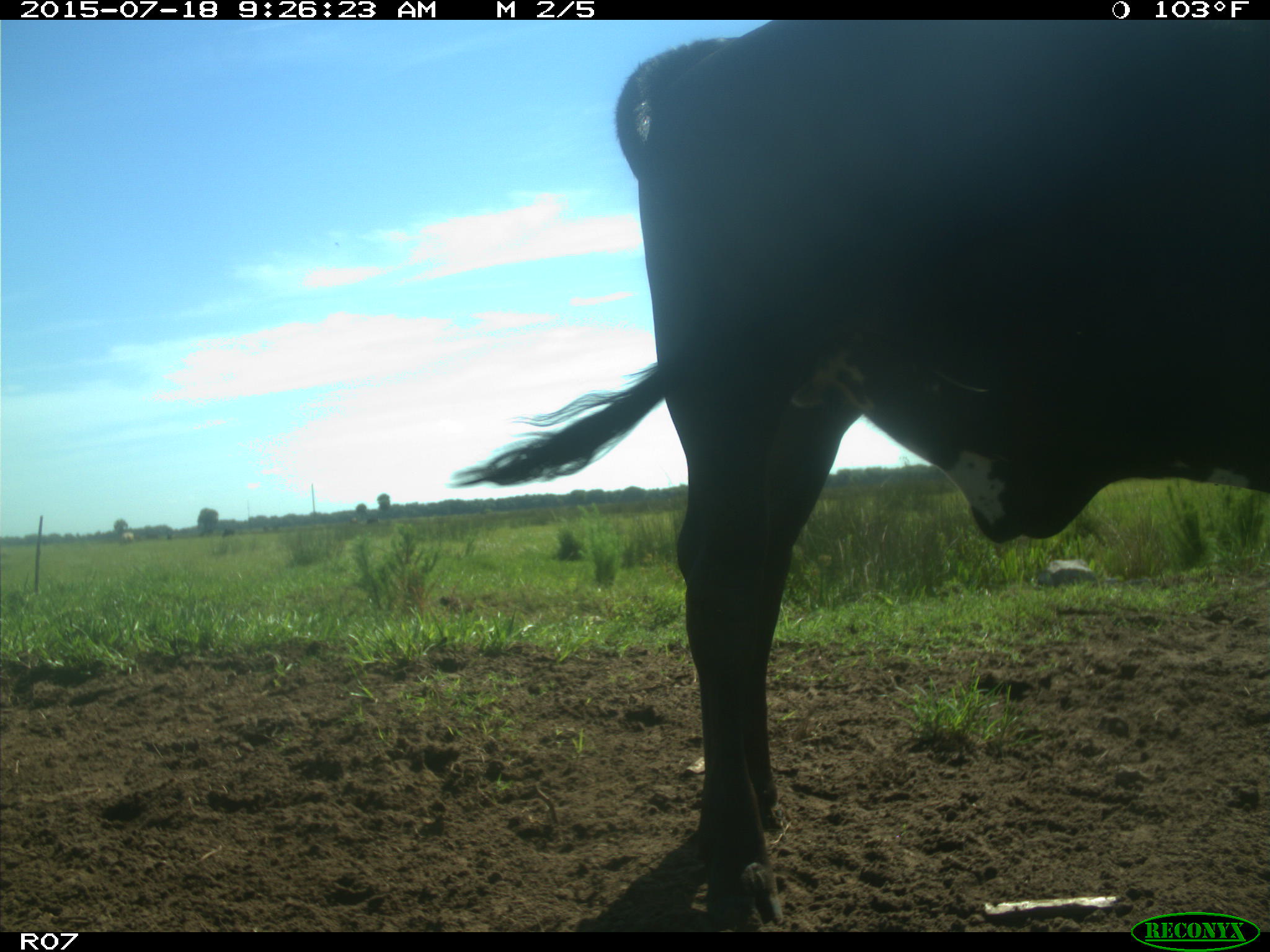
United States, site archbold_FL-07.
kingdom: Animalia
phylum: Chordata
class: Mammalia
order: Artiodactyla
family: Bovidae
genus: Bos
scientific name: Bos taurus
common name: domestic cow